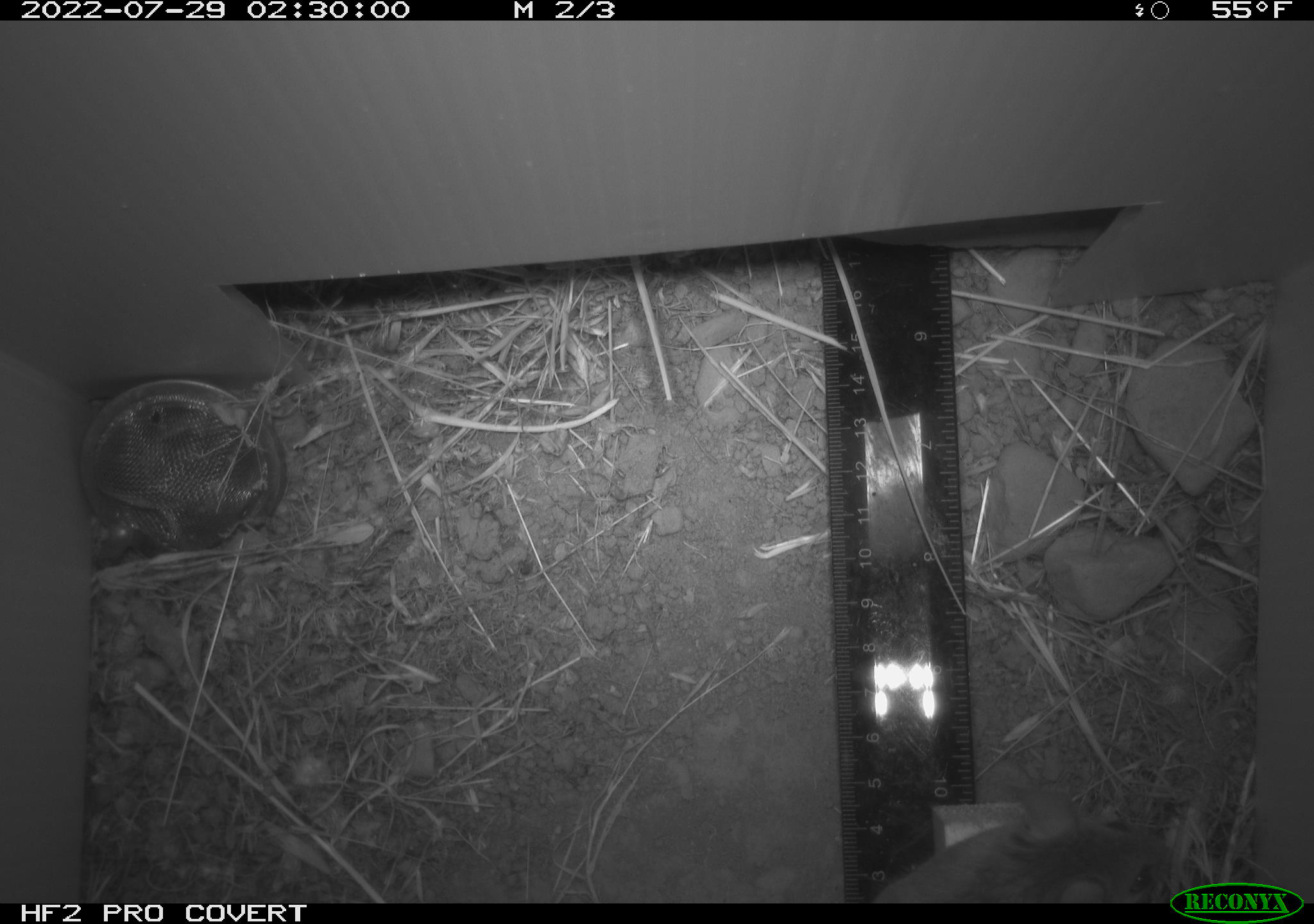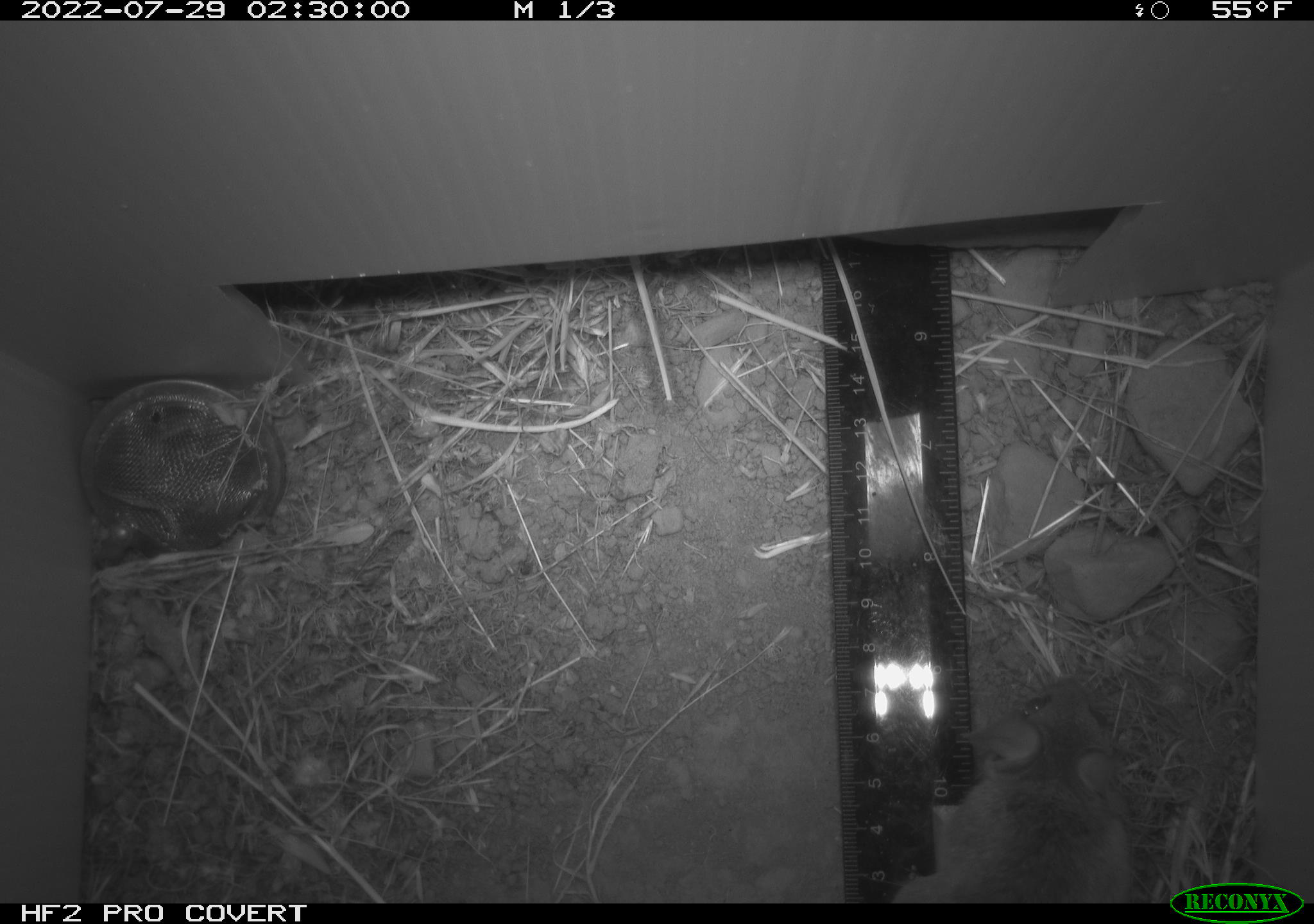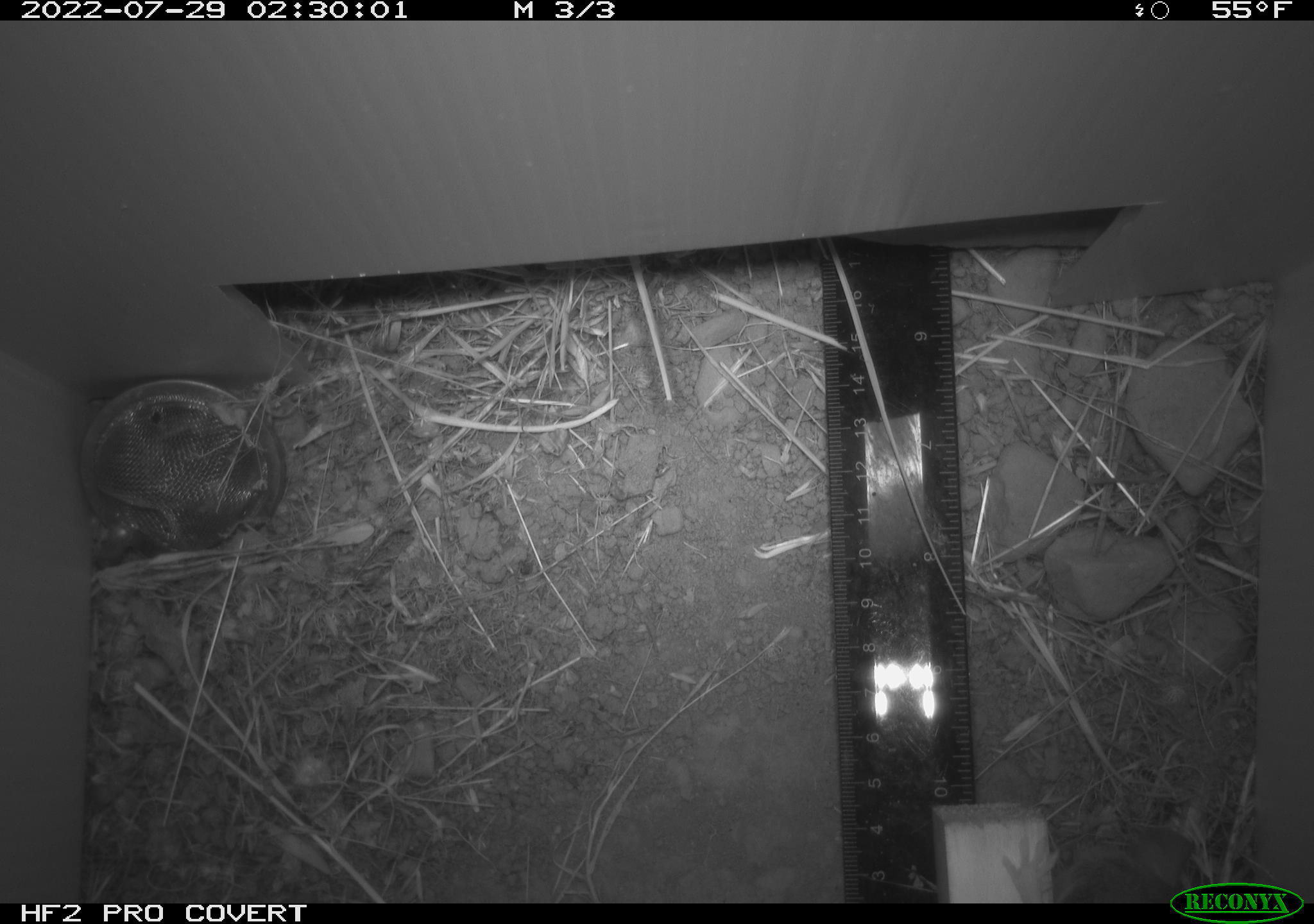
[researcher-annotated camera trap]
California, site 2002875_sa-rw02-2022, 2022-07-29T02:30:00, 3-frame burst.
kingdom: Animalia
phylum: Chordata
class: Mammalia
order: Rodentia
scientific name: Rodentia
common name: mouse species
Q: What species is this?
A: Mouse species (Rodentia).